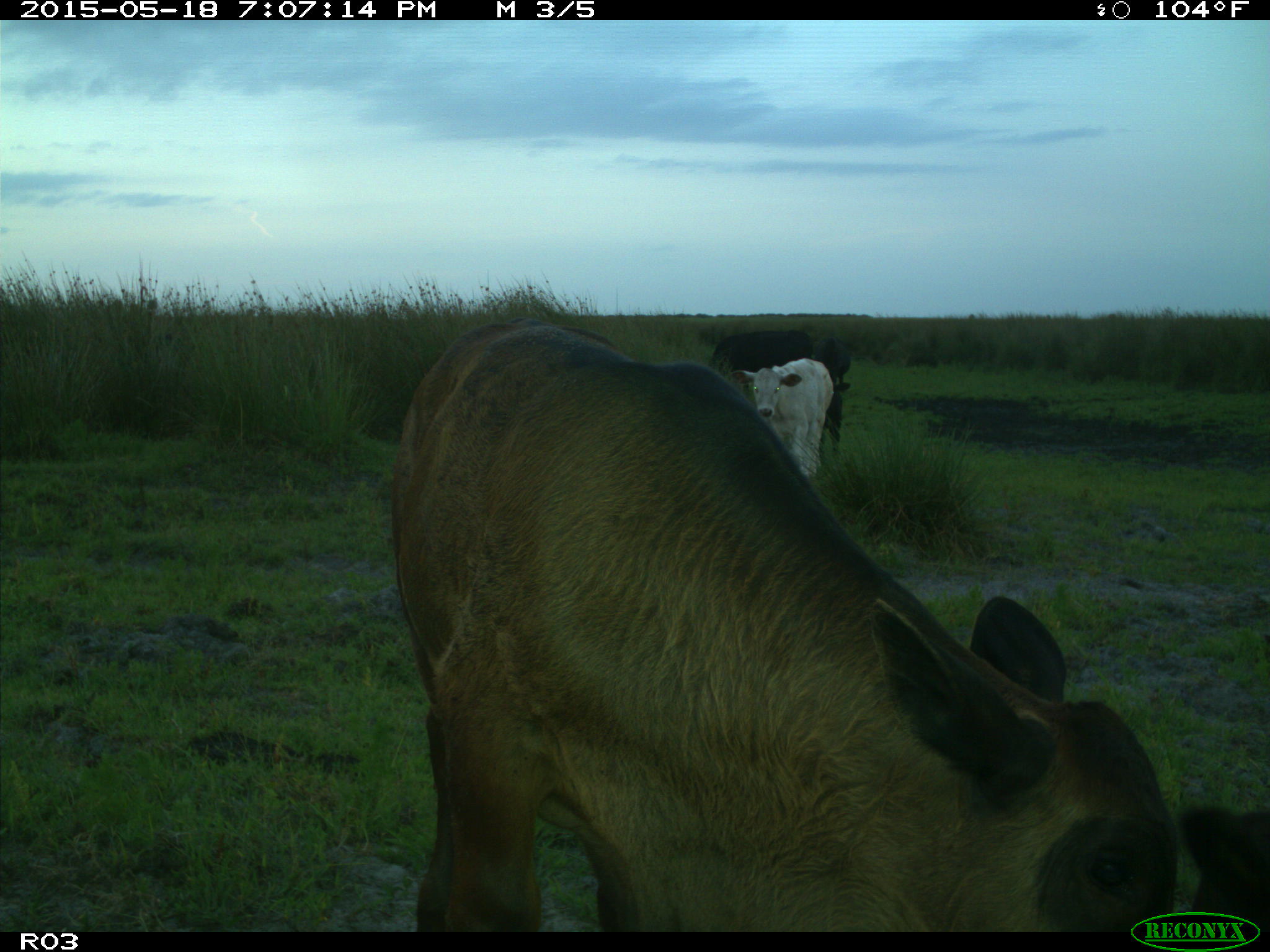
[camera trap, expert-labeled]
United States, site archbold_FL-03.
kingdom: Animalia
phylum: Chordata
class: Mammalia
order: Artiodactyla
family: Bovidae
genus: Bos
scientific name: Bos taurus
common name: domestic cow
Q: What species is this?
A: Bos taurus (domestic cow).